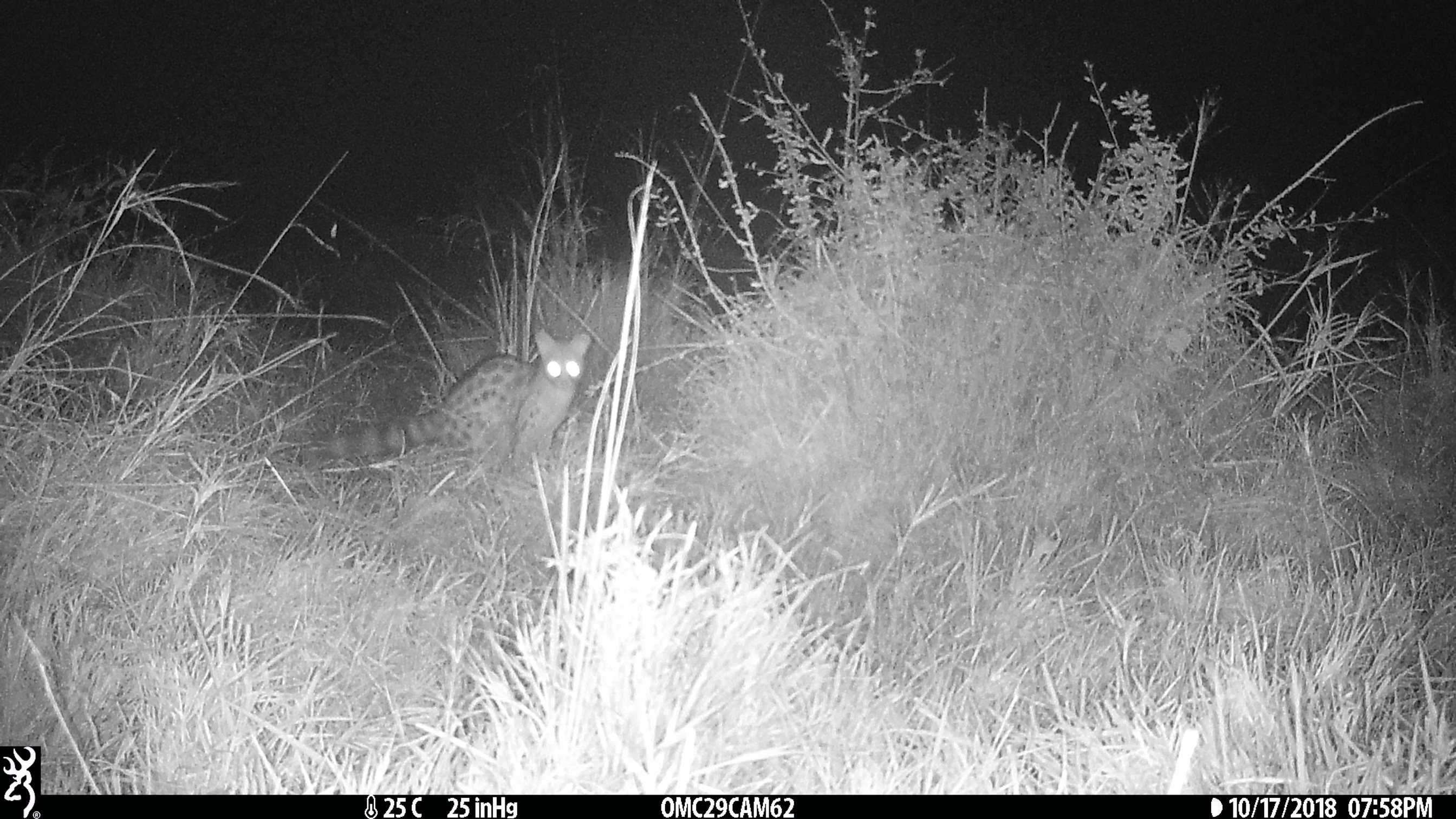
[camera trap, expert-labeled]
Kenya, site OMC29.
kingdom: Animalia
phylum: Chordata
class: Mammalia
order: Carnivora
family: Viverridae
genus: Genetta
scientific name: Genetta genetta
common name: genet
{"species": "genet (Genetta genetta)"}